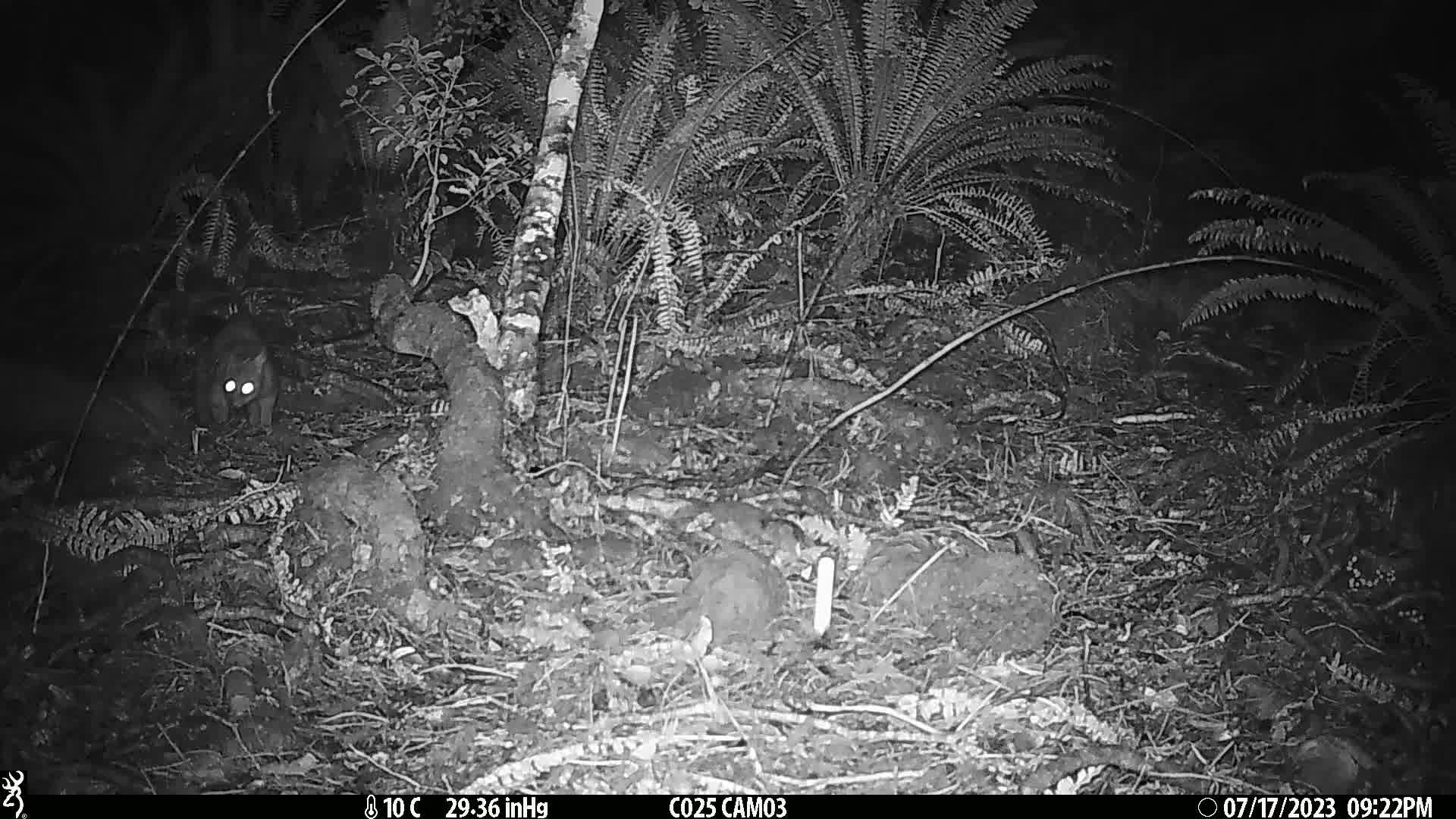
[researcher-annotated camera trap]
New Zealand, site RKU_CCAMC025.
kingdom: Animalia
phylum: Chordata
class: Mammalia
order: Diprotodontia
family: Phalangeridae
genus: Trichosurus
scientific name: Trichosurus vulpecula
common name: common brushtail possum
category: possum